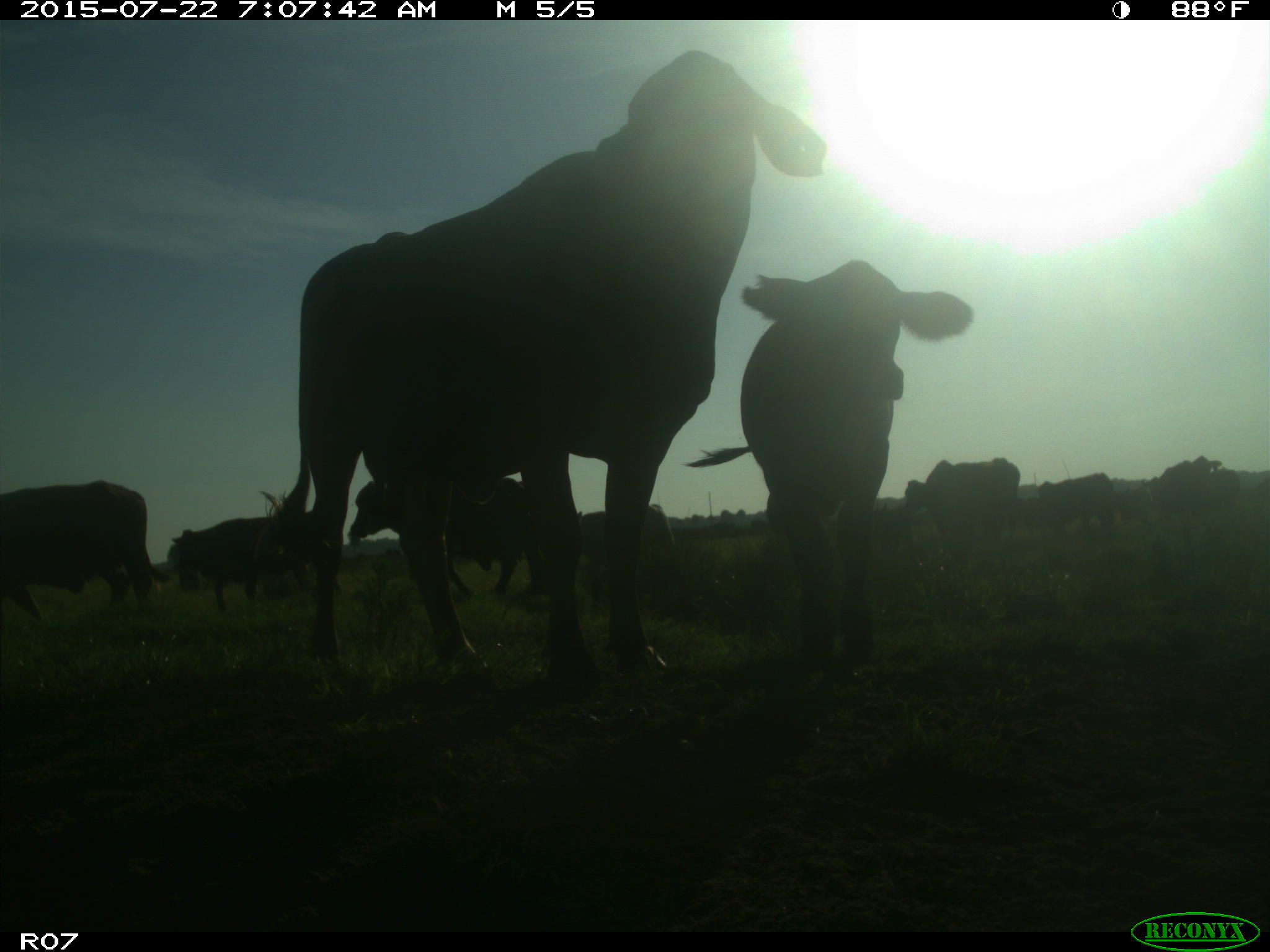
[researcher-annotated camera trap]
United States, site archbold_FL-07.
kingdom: Animalia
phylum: Chordata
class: Mammalia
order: Artiodactyla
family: Cervidae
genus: Odocoileus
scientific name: Odocoileus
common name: deer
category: unidentified deer